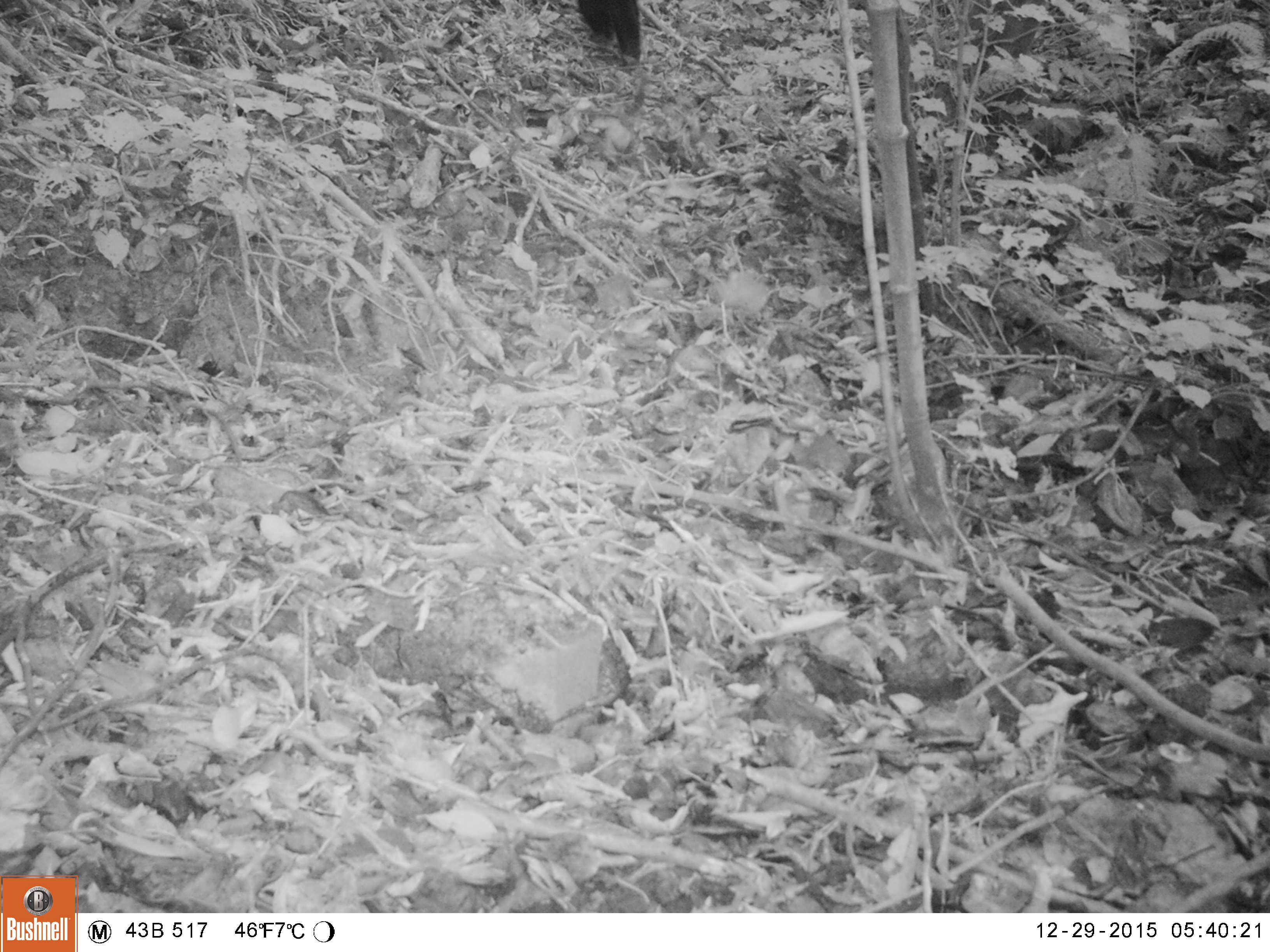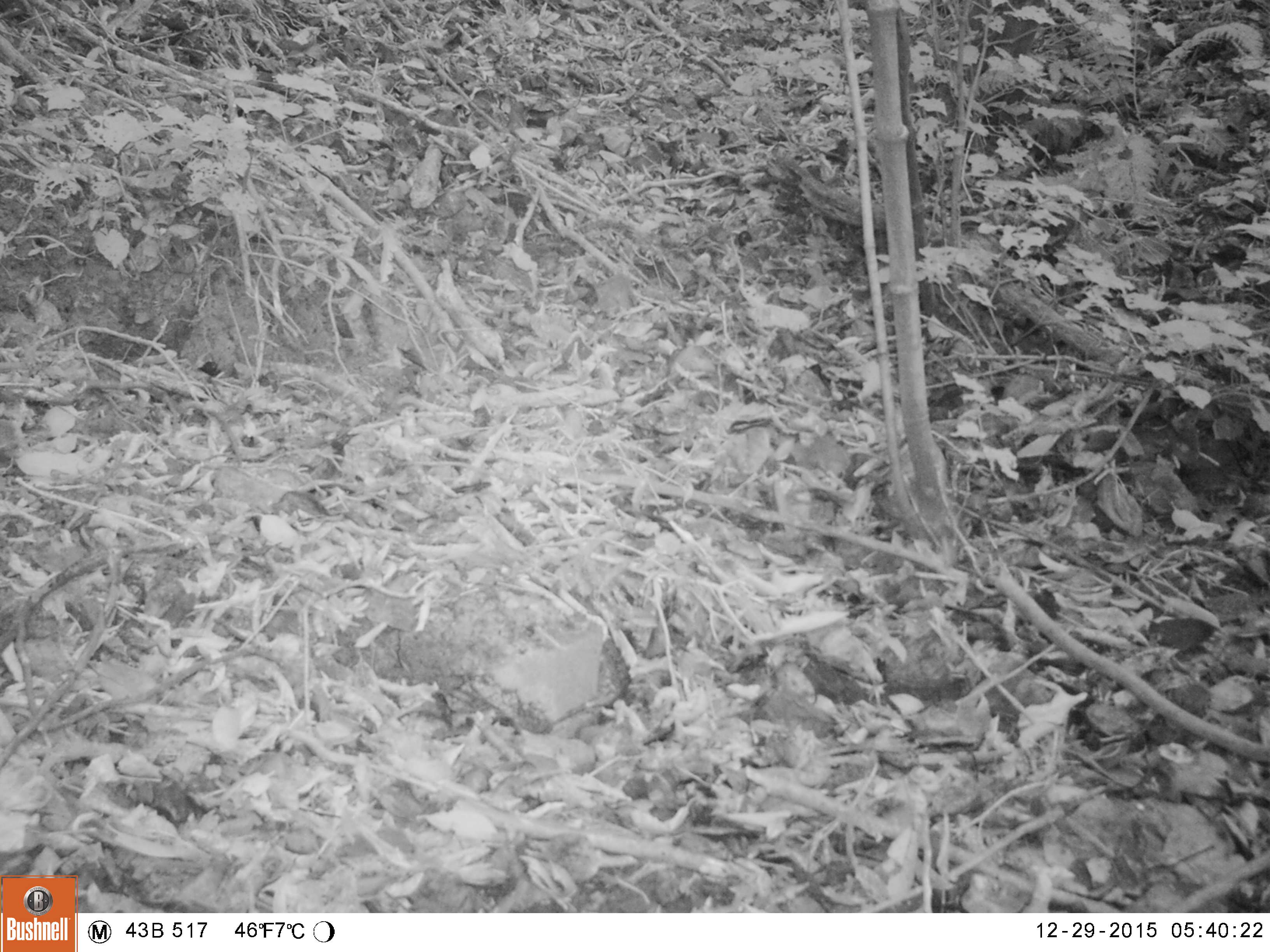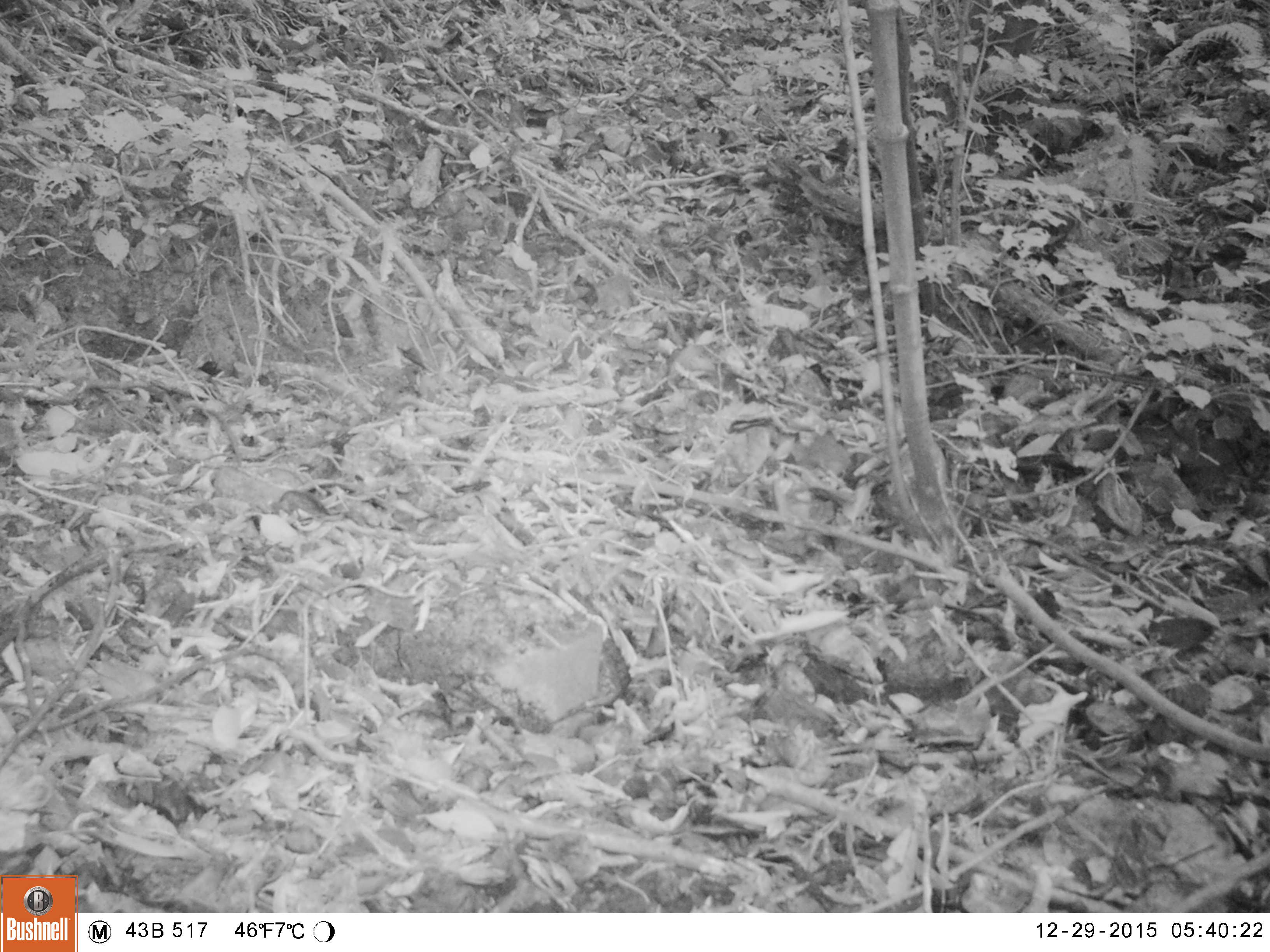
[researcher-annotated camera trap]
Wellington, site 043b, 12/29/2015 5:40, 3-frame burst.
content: unidentified animal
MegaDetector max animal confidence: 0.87